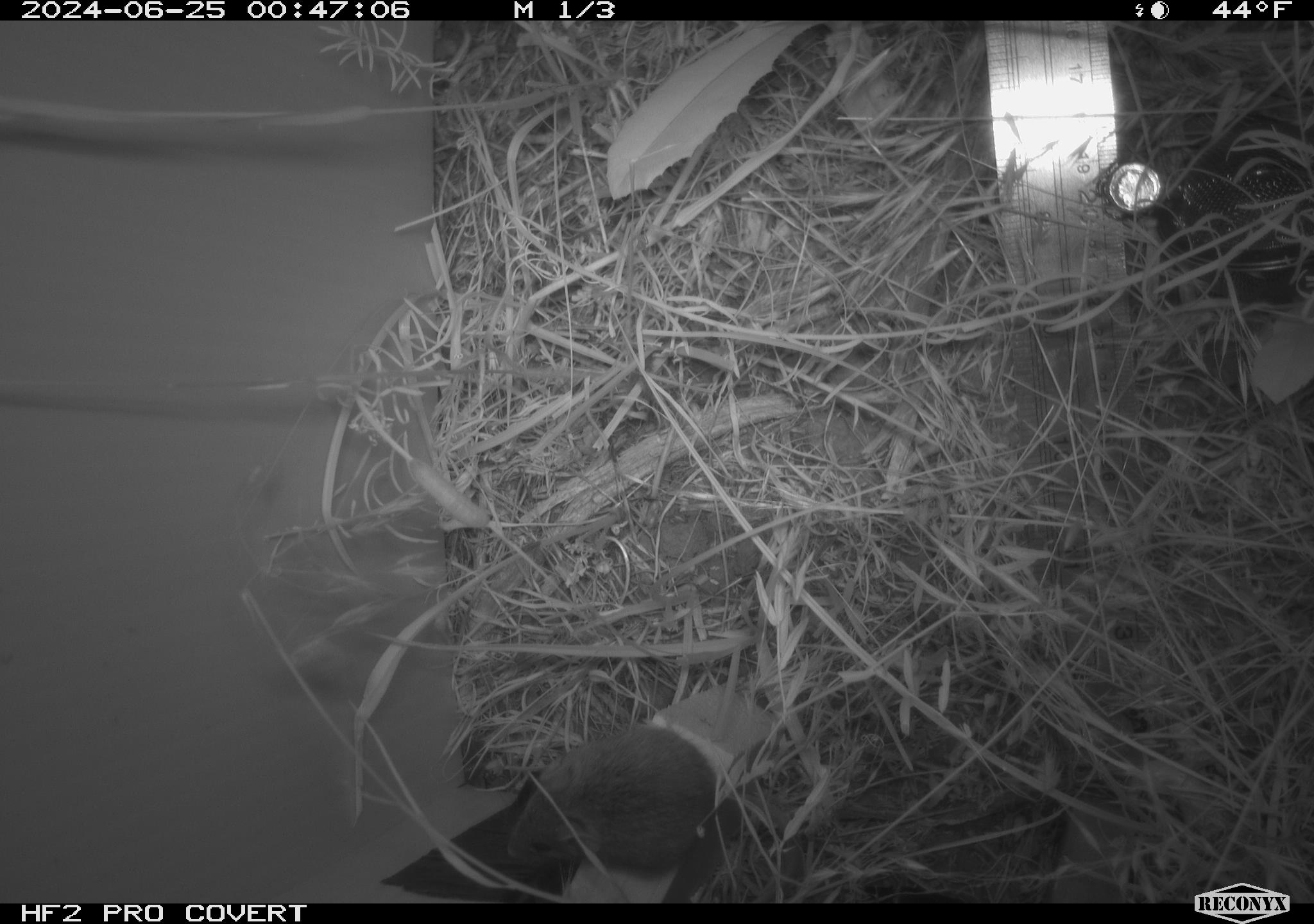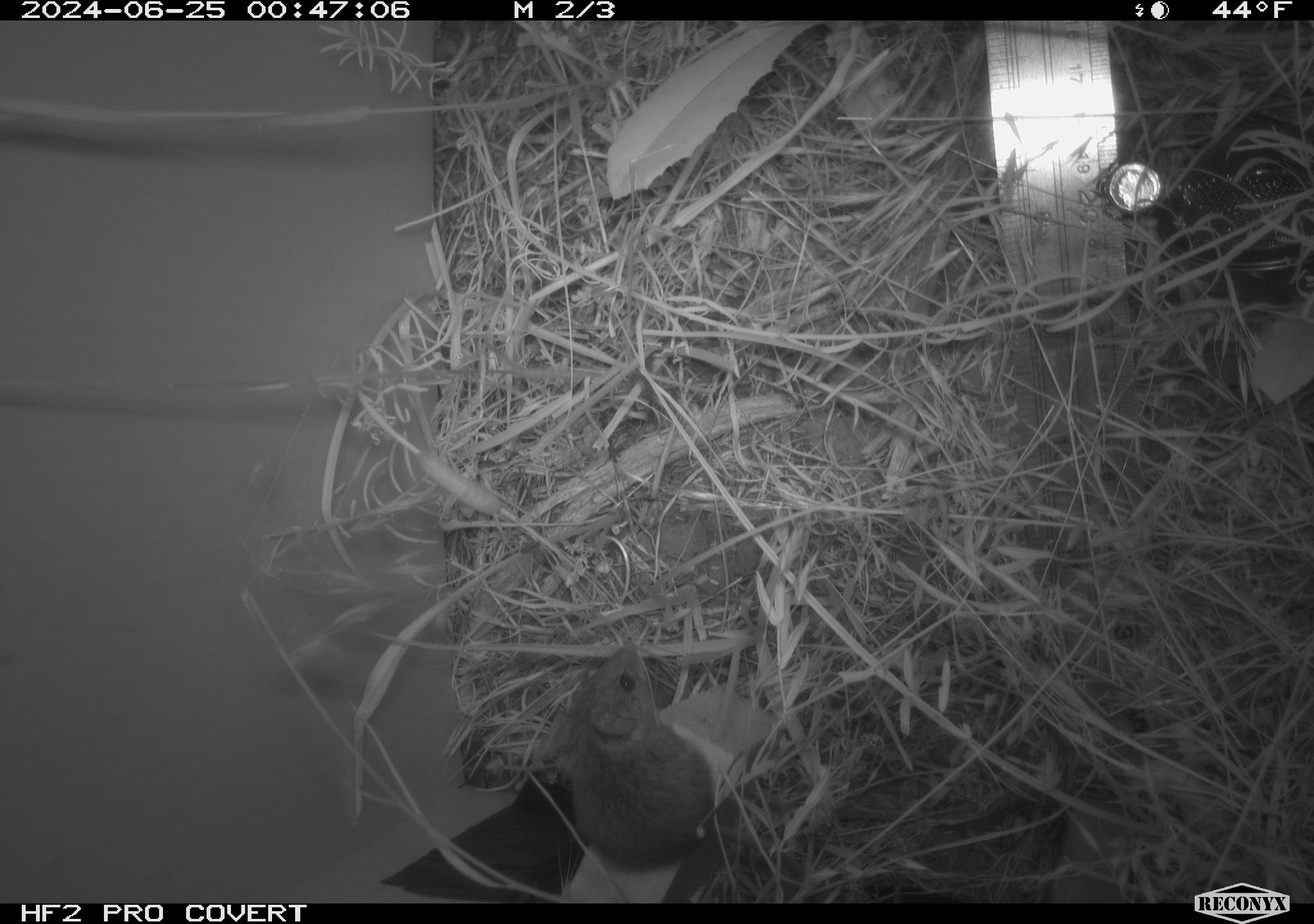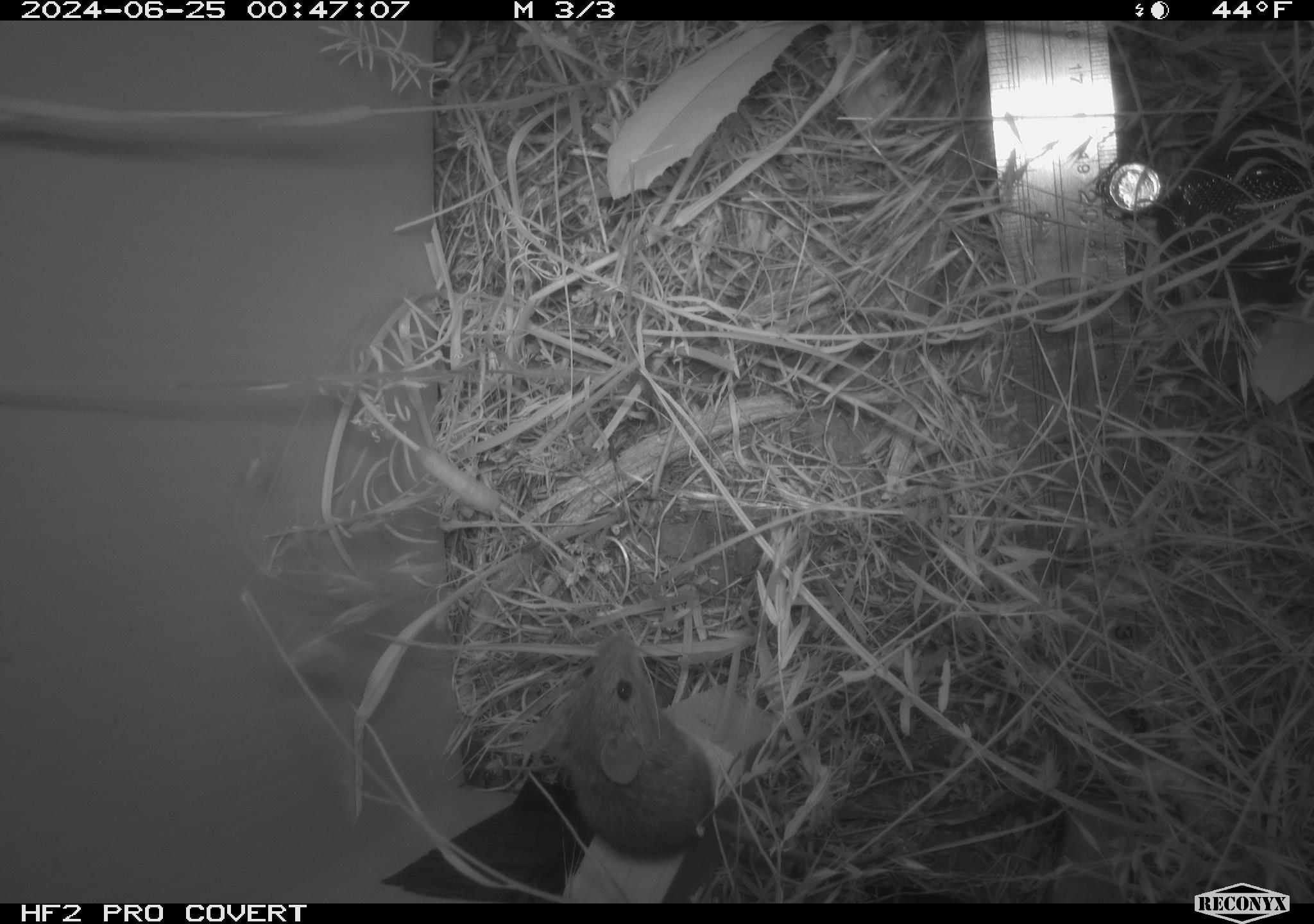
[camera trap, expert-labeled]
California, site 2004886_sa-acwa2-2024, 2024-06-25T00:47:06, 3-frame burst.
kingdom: Animalia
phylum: Chordata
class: Mammalia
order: Rodentia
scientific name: Rodentia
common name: mouse species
Mouse species (Rodentia).